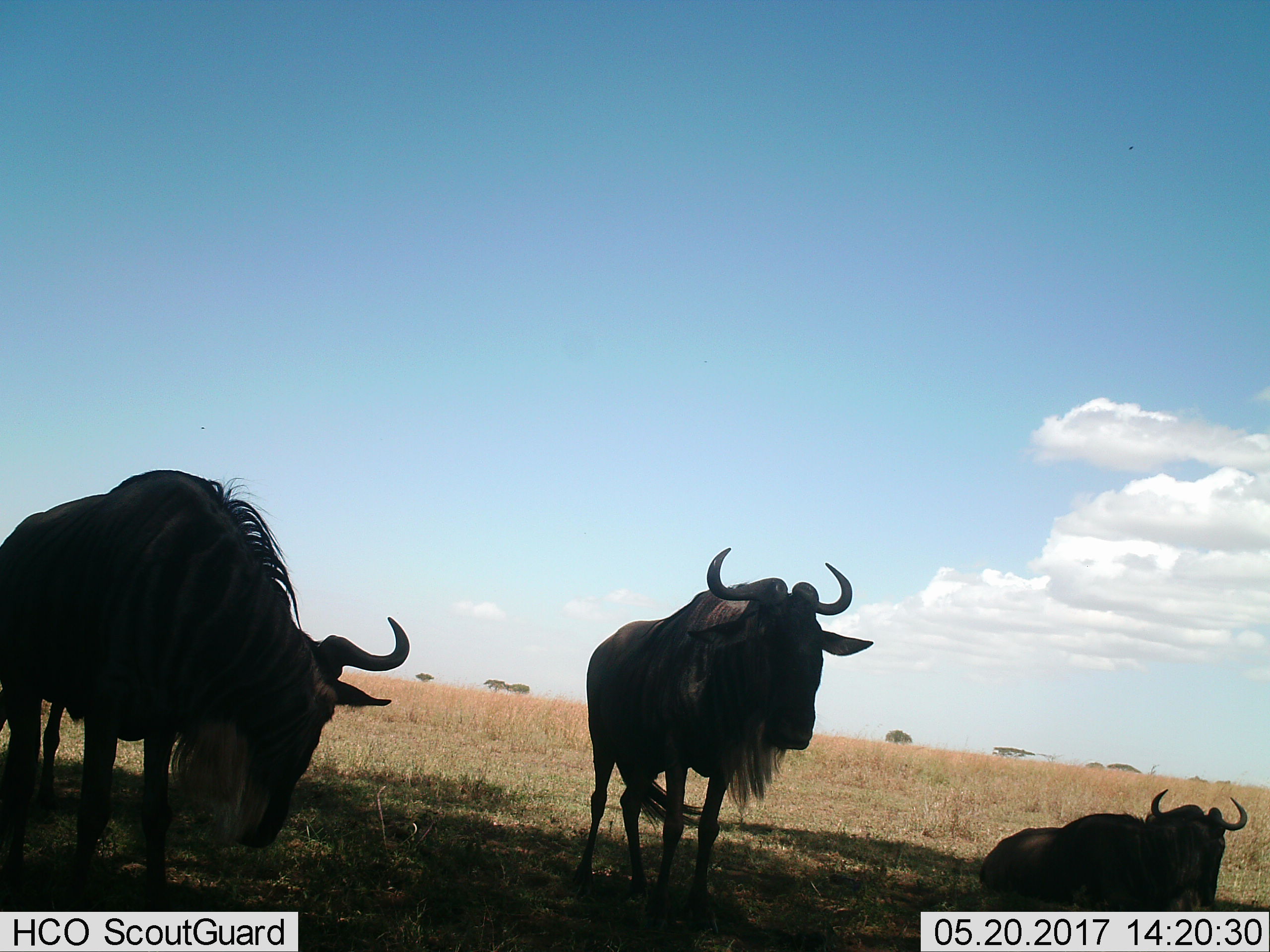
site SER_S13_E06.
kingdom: Animalia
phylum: Chordata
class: Mammalia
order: Artiodactyla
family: Bovidae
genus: Connochaetes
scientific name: Connochaetes taurinus taurinus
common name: blue wildebeest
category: wildebeestblue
Wildebeestblue (blue wildebeest) (Connochaetes taurinus taurinus), count 3. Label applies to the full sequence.